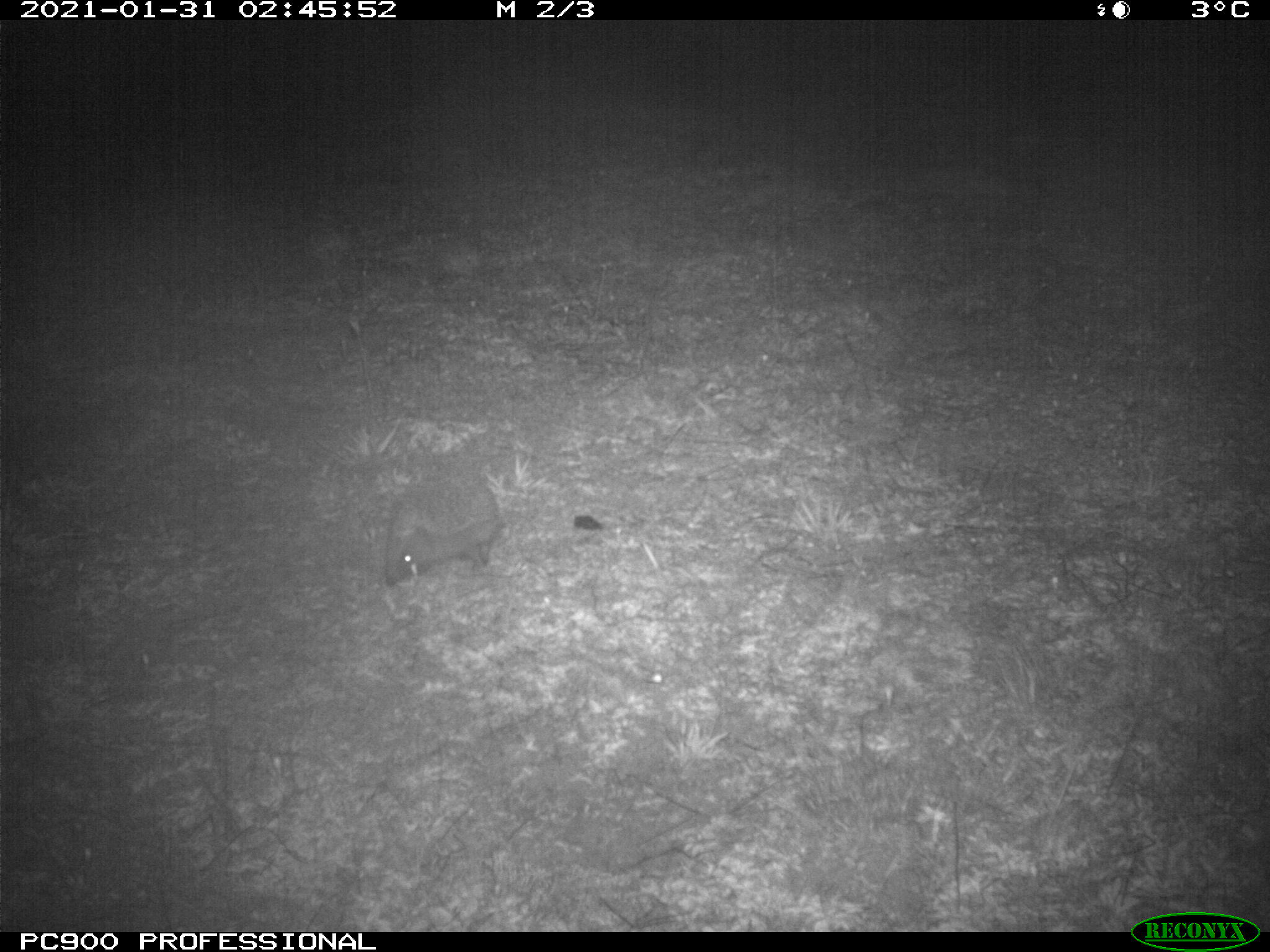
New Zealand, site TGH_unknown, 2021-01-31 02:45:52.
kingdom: Animalia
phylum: Chordata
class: Mammalia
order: Eulipotyphla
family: Erinaceidae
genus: Erinaceus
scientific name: Erinaceus europaeus europaeus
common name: european hedgehog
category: hedgehog